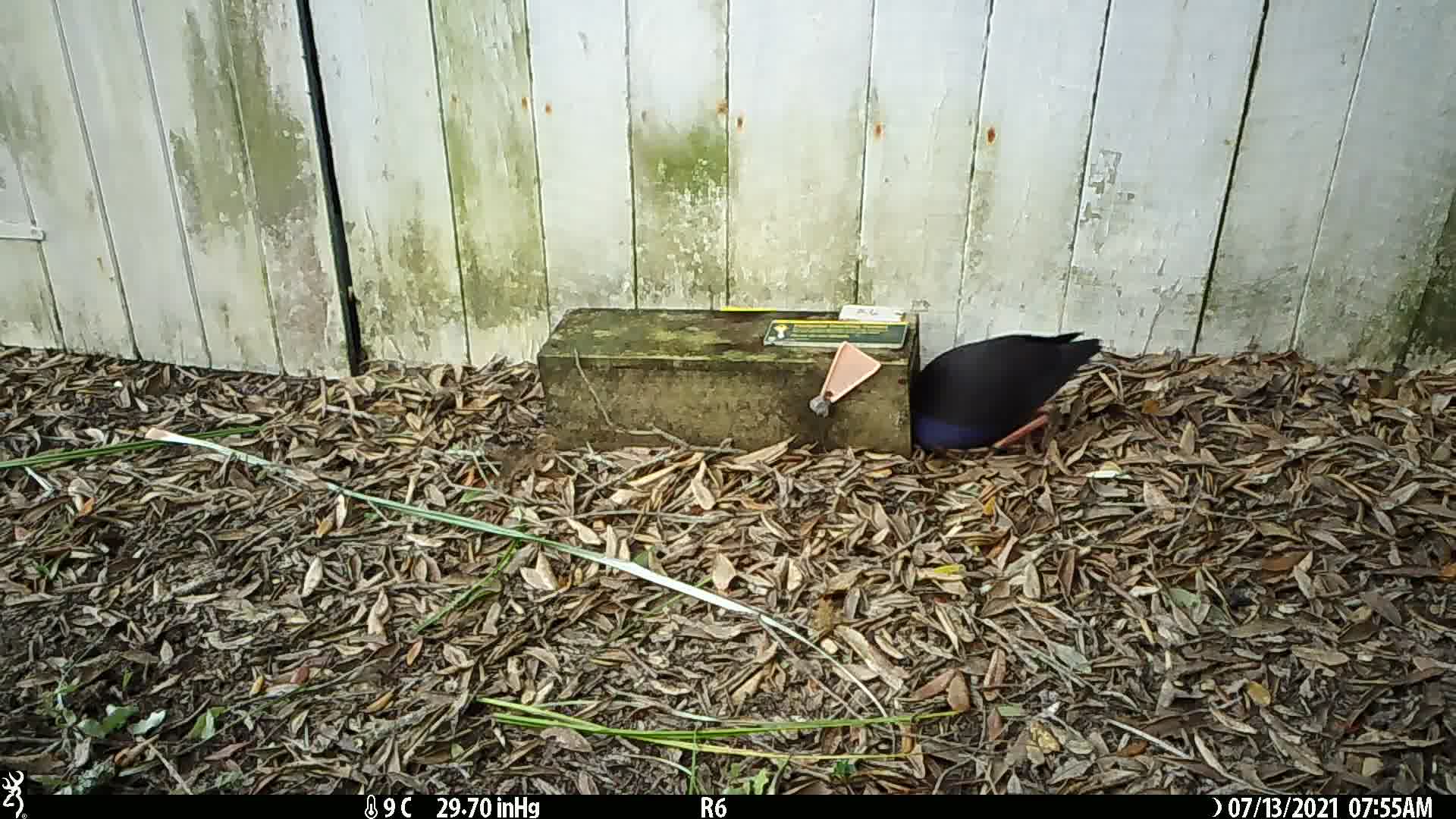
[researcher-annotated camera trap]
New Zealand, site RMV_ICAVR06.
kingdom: Animalia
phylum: Chordata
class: Aves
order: Gruiformes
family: Rallidae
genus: Porphyrio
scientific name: Porphyrio melanotus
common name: australasian swamphen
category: pukeko